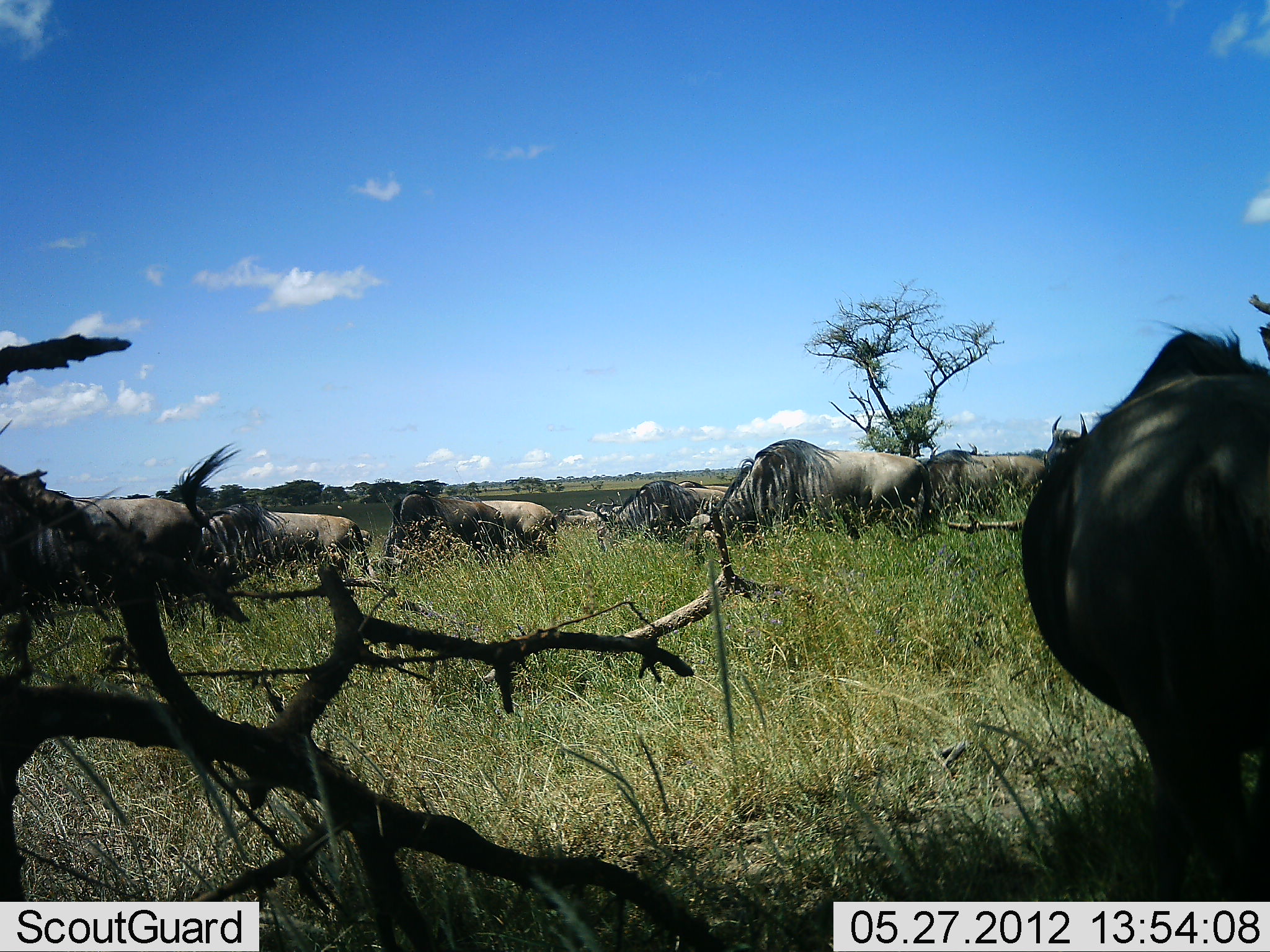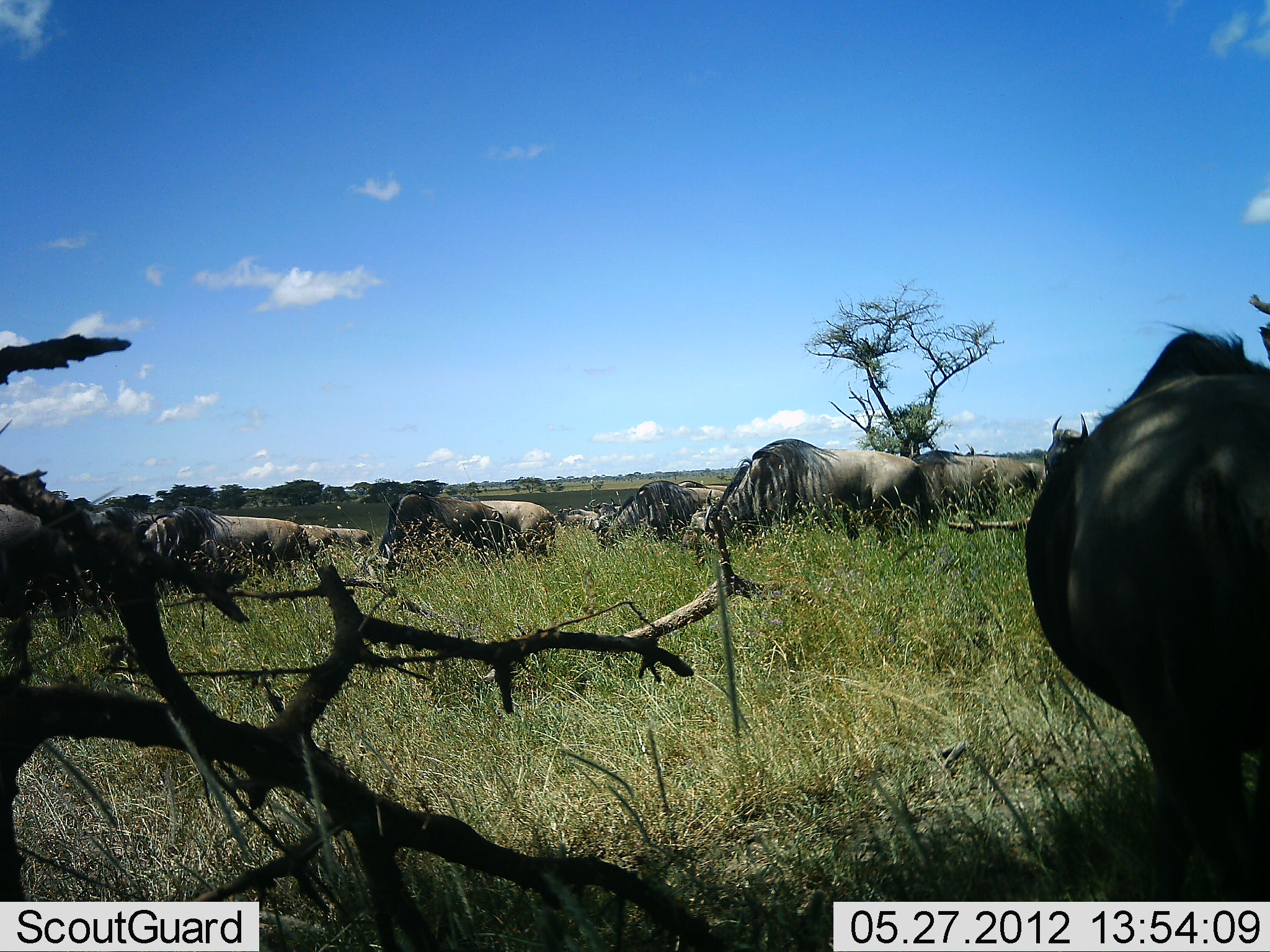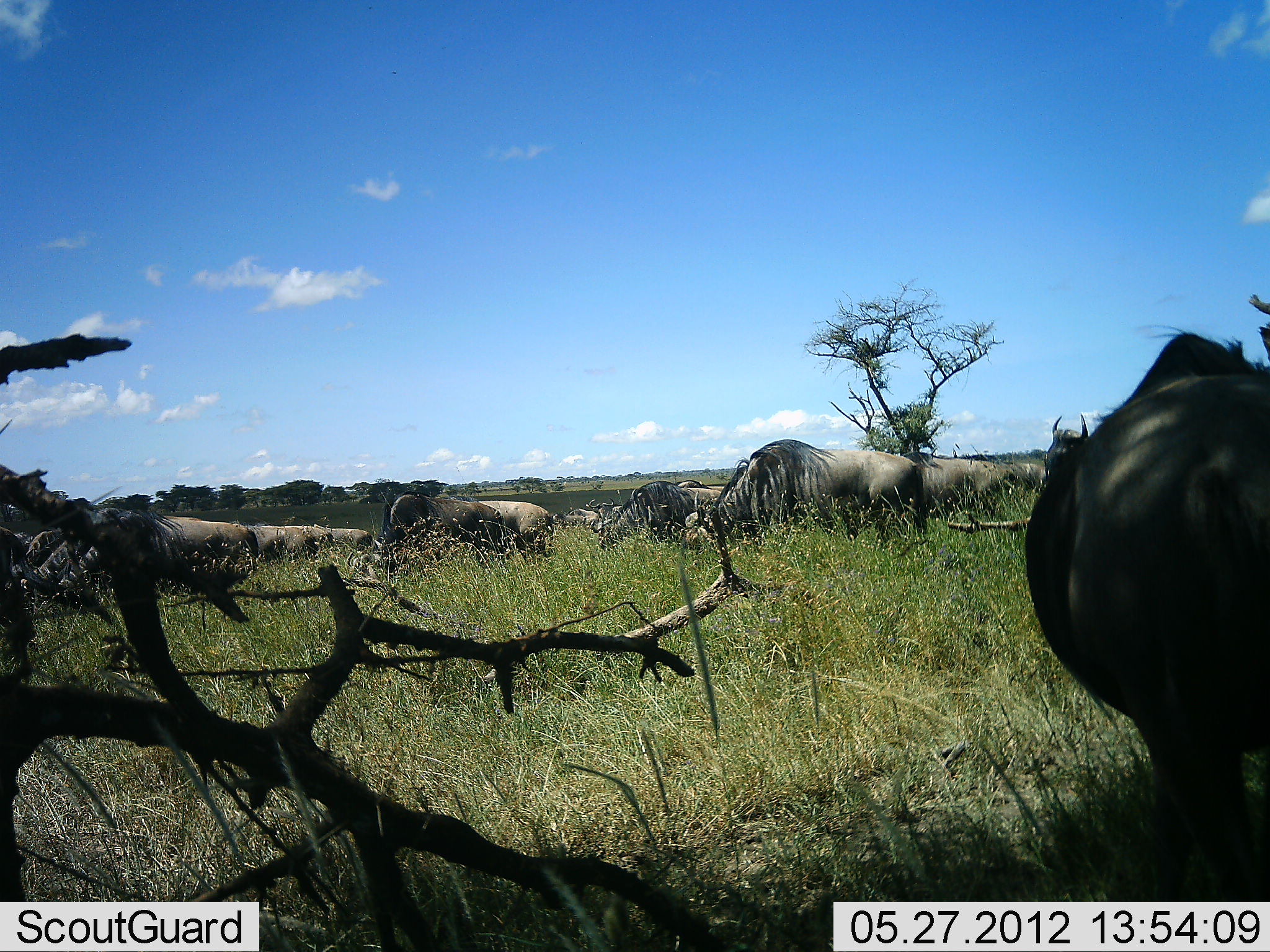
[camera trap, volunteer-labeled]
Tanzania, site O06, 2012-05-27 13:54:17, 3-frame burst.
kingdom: Animalia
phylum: Chordata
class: Mammalia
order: Artiodactyla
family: Bovidae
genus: Connochaetes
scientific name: Connochaetes taurinus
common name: blue wildebeest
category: wildebeest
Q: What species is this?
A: Wildebeest (blue wildebeest) (Connochaetes taurinus).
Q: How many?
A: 11-50.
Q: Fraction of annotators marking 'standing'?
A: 57%.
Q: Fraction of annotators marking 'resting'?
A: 10%.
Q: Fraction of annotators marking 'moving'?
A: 62%.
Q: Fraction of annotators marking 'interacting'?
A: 0%.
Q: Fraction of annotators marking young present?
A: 0%.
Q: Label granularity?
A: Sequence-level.